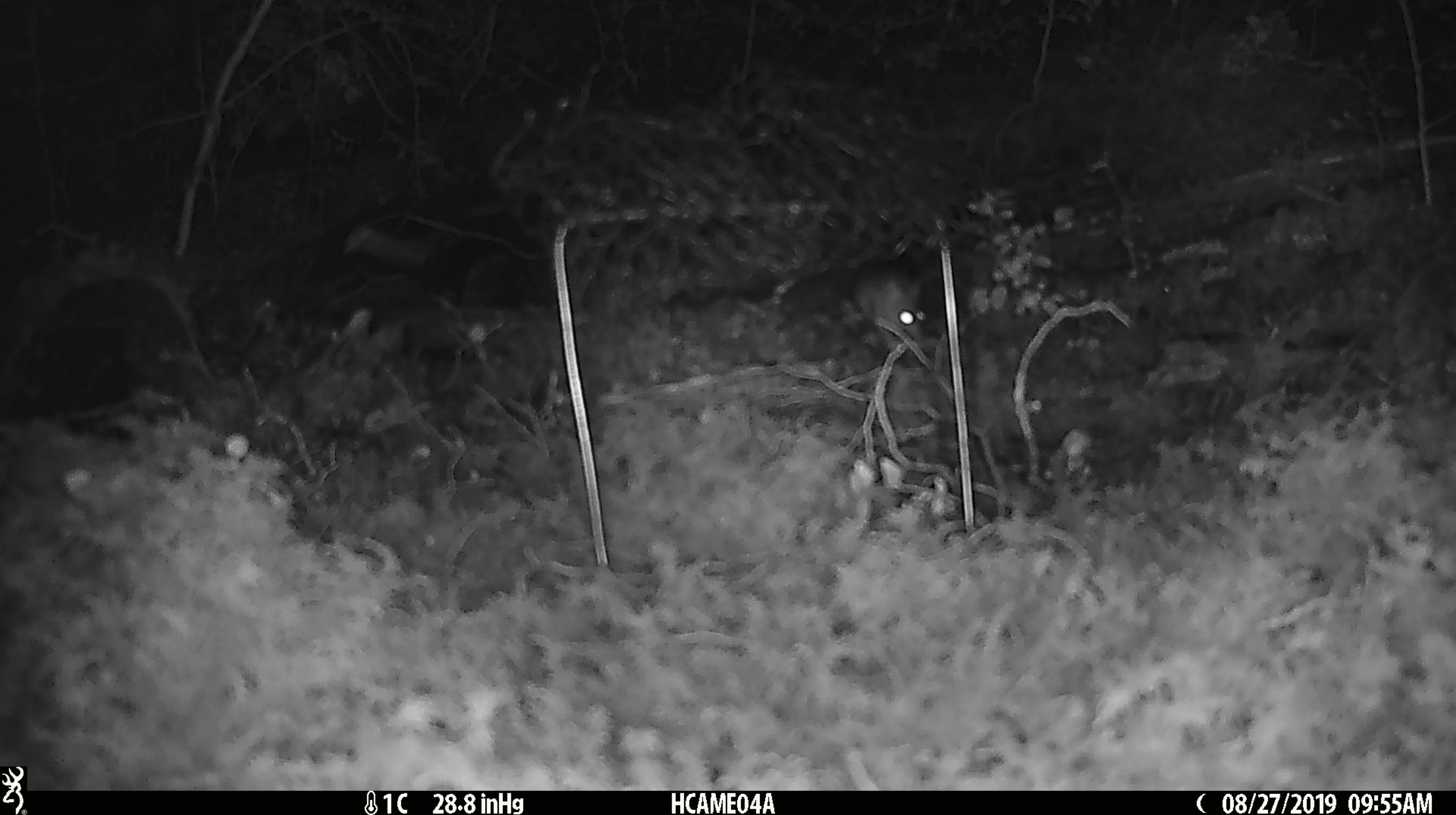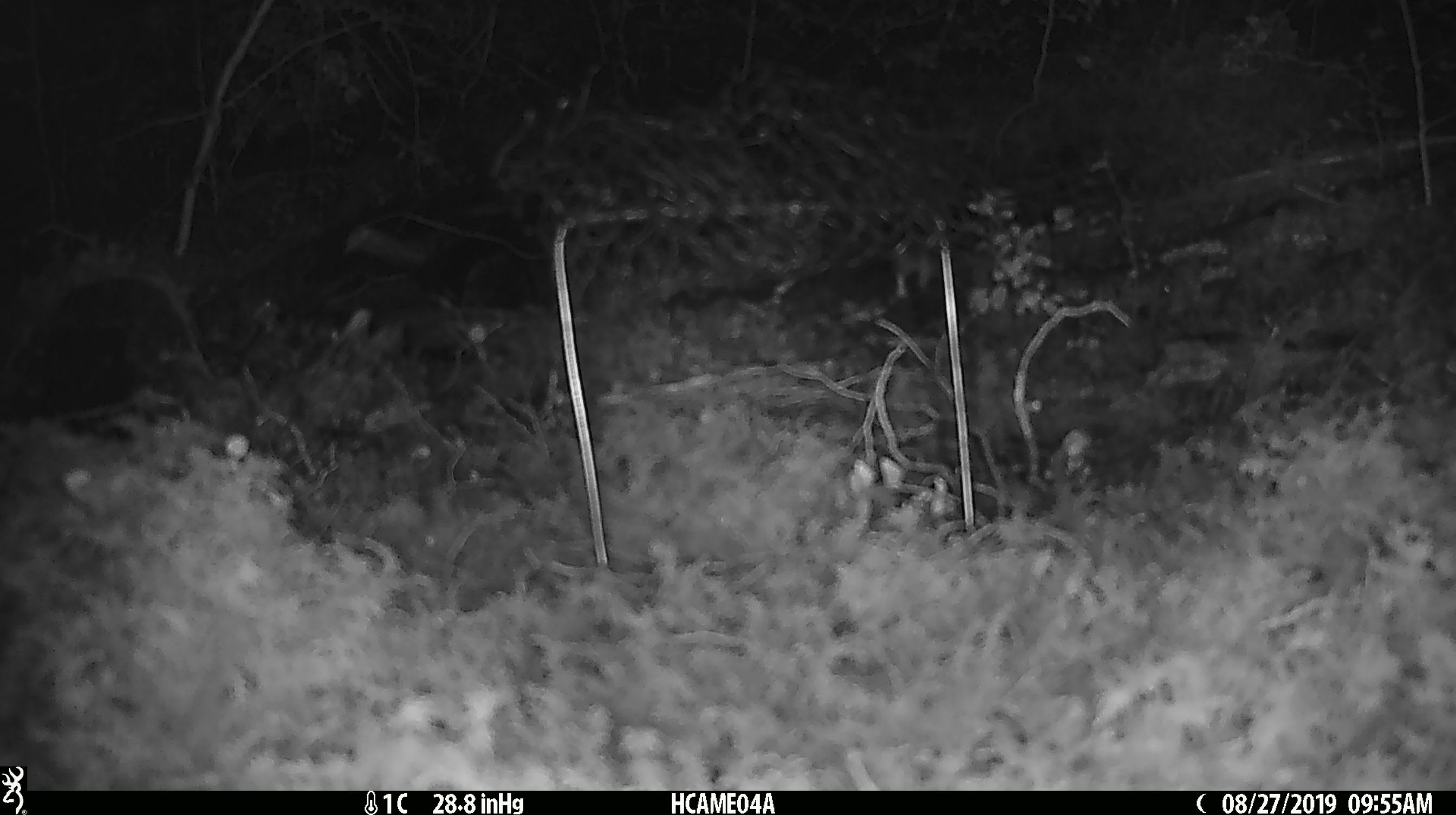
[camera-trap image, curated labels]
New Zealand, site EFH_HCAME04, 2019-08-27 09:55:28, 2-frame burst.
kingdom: Animalia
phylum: Chordata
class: Mammalia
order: Rodentia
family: Muridae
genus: Mus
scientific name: Mus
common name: mouse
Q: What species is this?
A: Mouse (Mus).